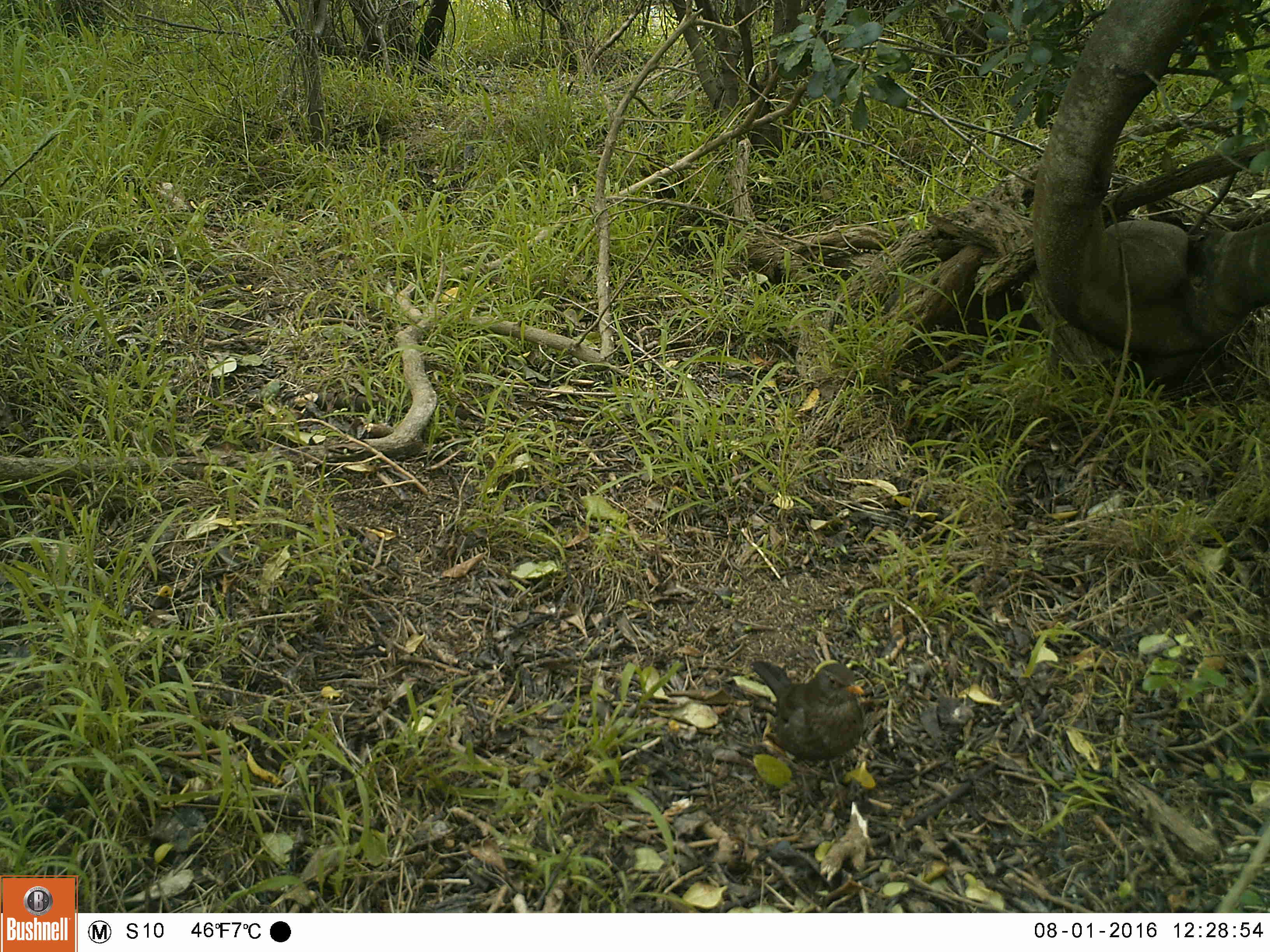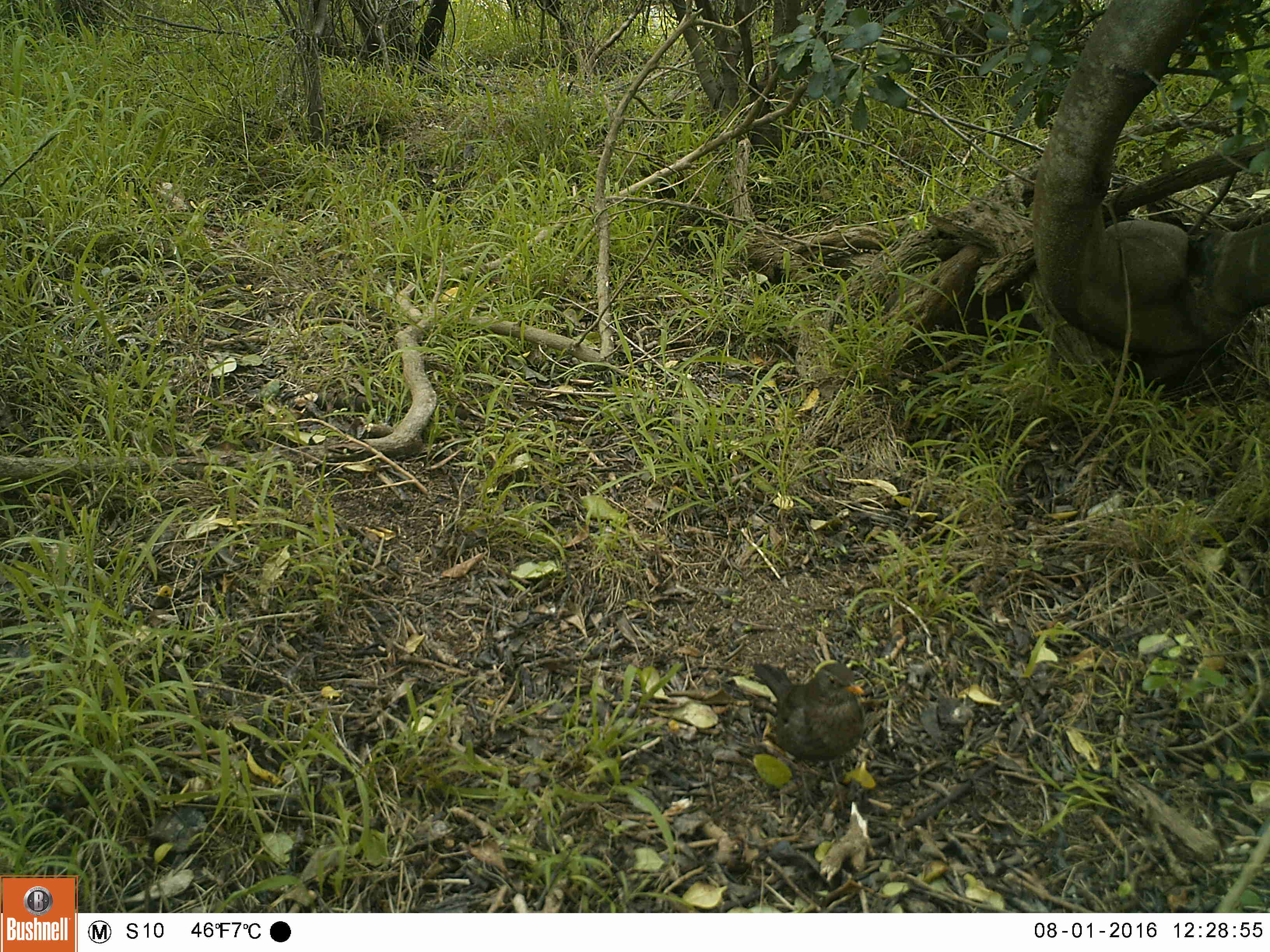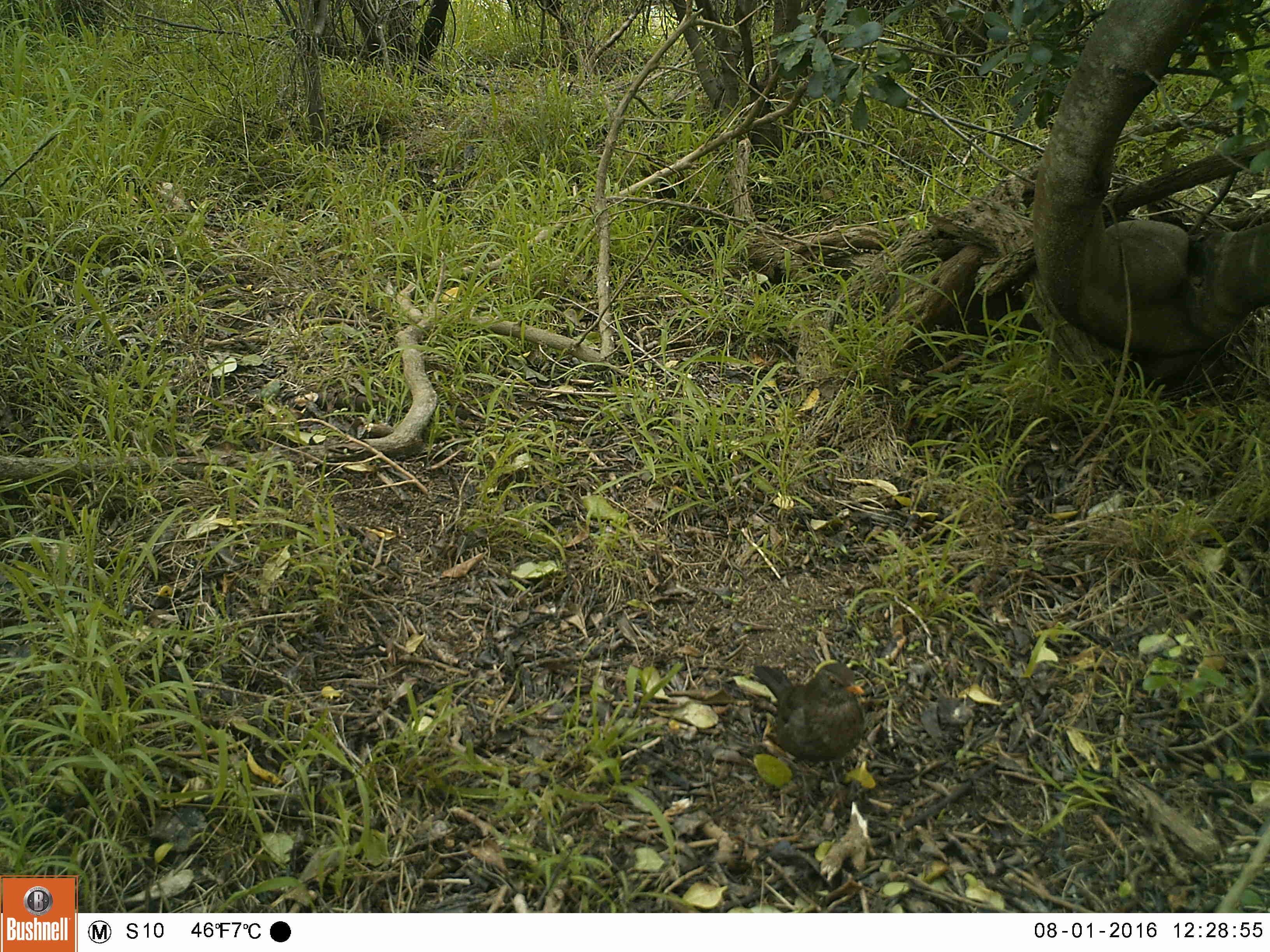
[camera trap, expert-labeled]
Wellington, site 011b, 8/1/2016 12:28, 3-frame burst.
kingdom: Animalia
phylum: Chordata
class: Aves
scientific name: Aves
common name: bird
Bird (Aves).